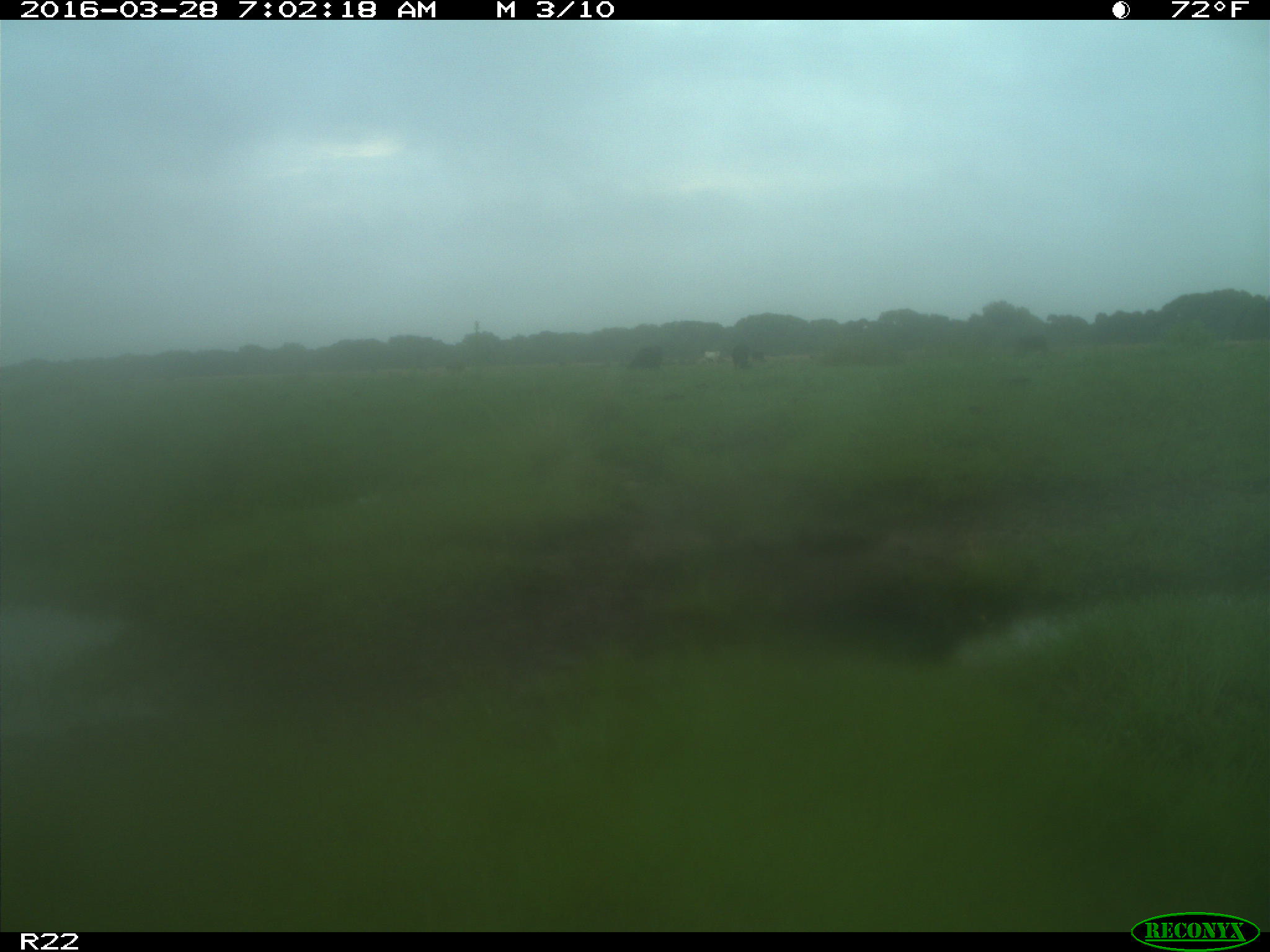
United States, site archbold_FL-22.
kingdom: Animalia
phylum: Chordata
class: Mammalia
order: Artiodactyla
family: Bovidae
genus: Bos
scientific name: Bos taurus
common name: domestic cow